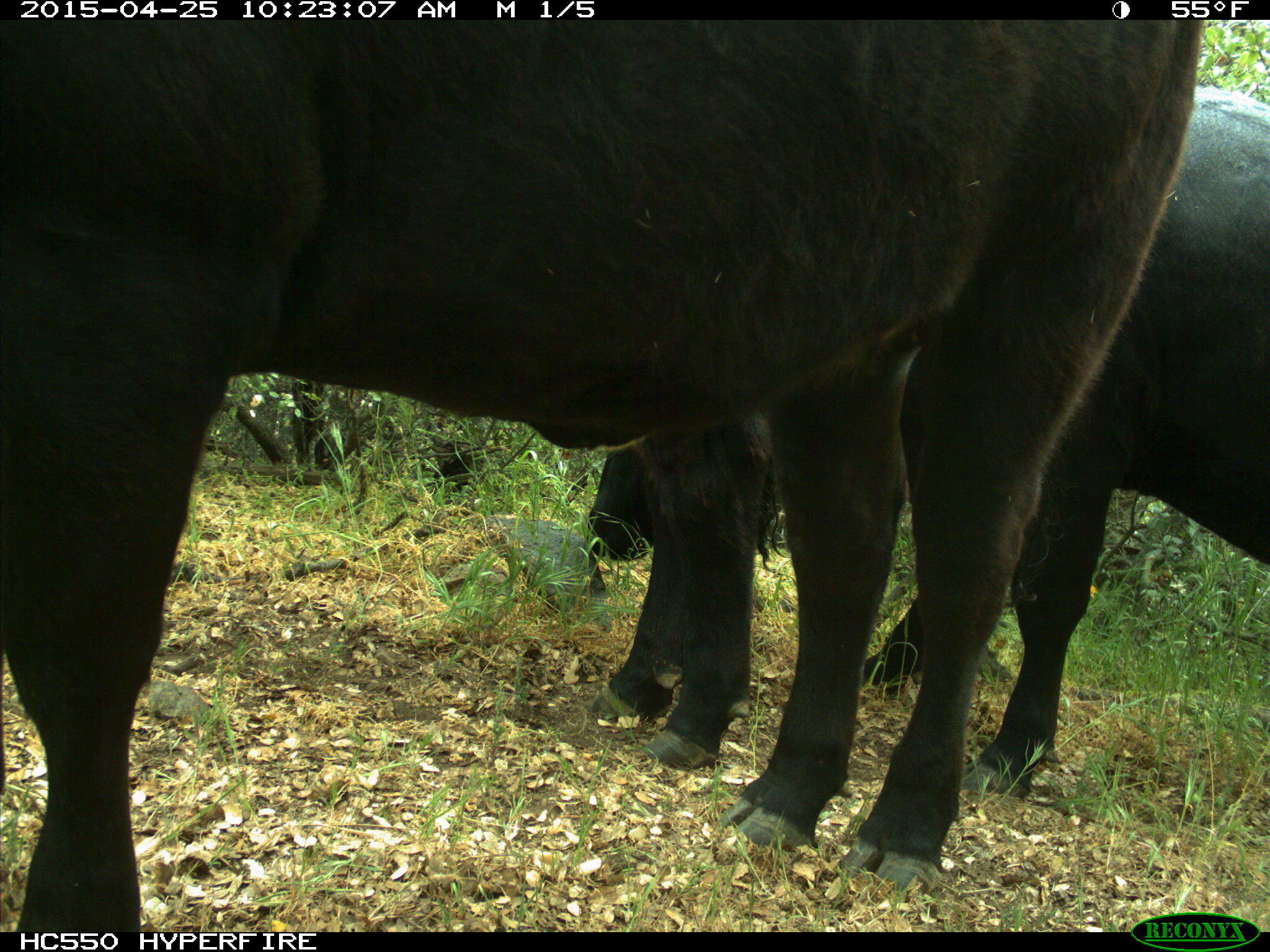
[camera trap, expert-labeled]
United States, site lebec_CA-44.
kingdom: Animalia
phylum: Chordata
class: Mammalia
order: Artiodactyla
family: Suidae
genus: Sus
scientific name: Sus scrofa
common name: wild boar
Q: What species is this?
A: Sus scrofa (wild boar).